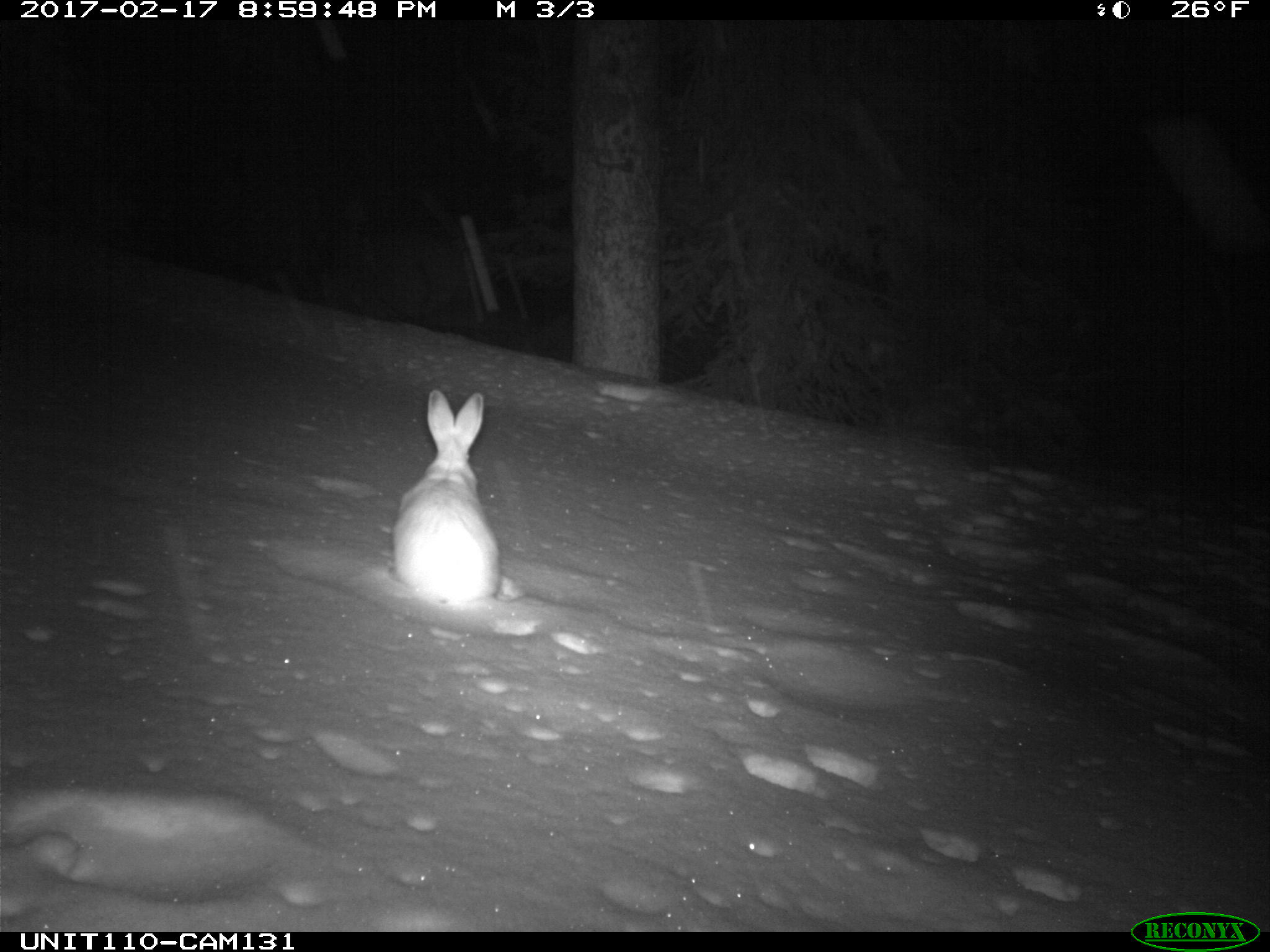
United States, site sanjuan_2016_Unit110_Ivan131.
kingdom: Animalia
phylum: Chordata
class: Mammalia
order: Lagomorpha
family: Leporidae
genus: Lepus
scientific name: Lepus americanus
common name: snowshoe hare